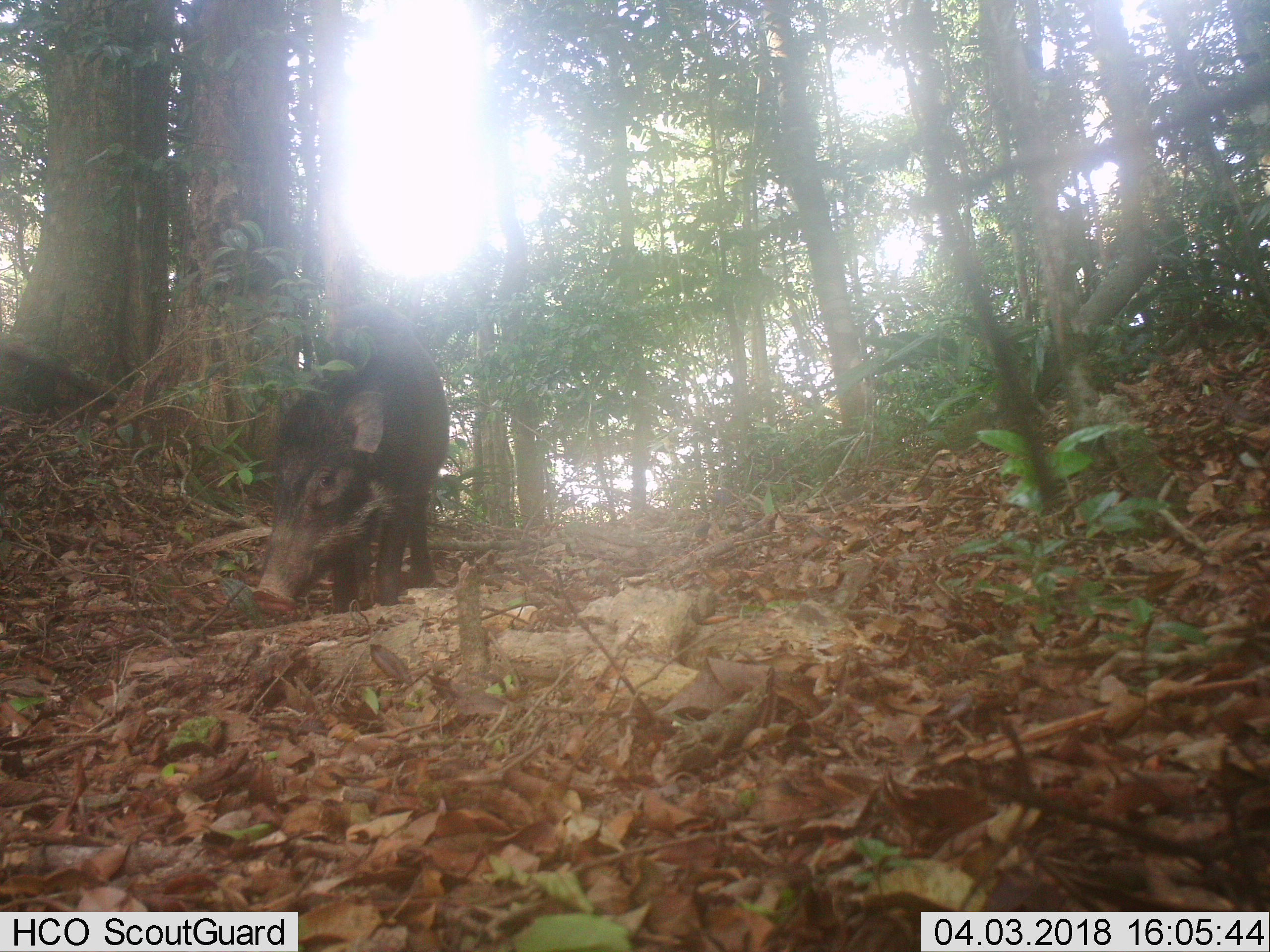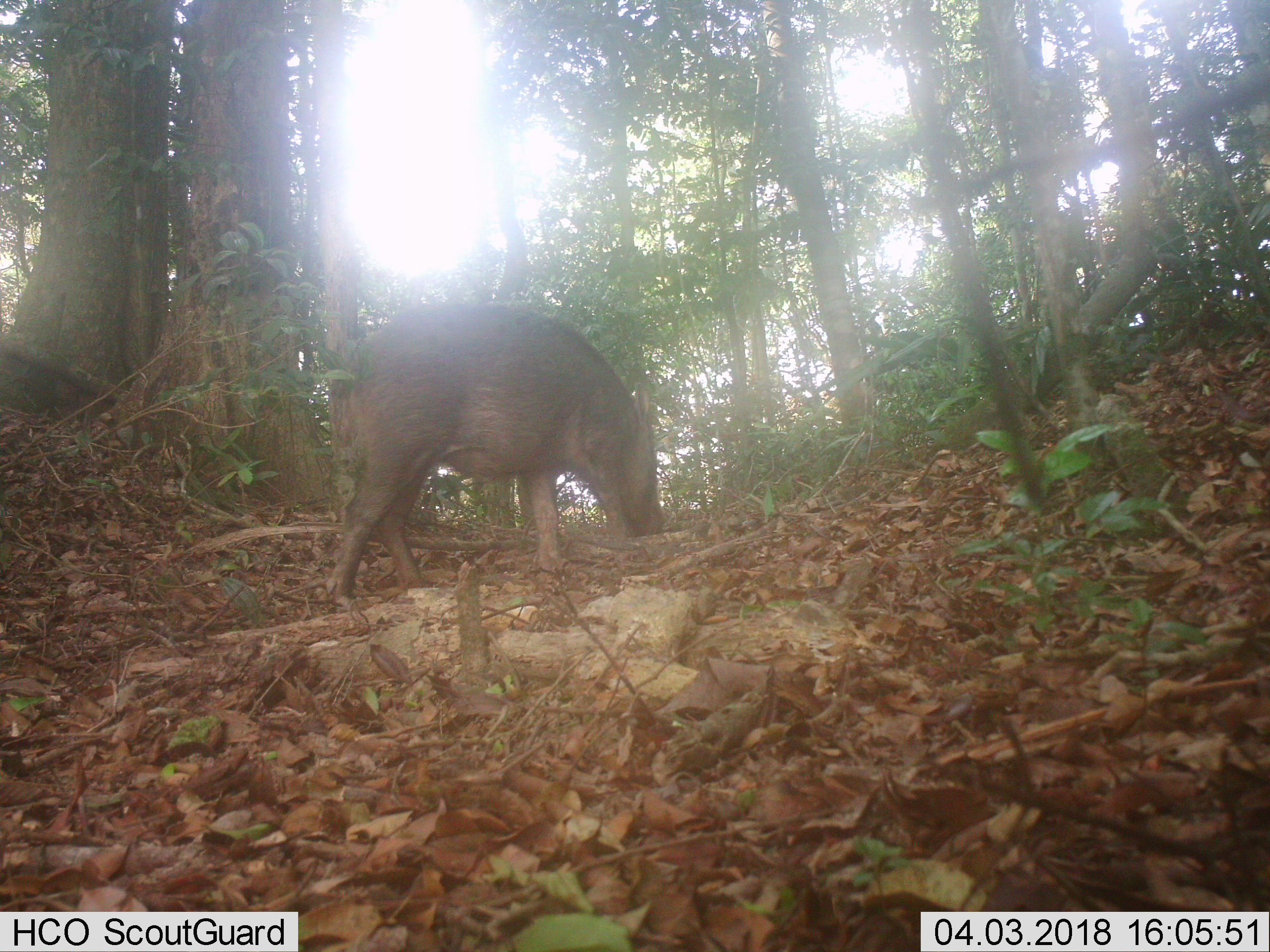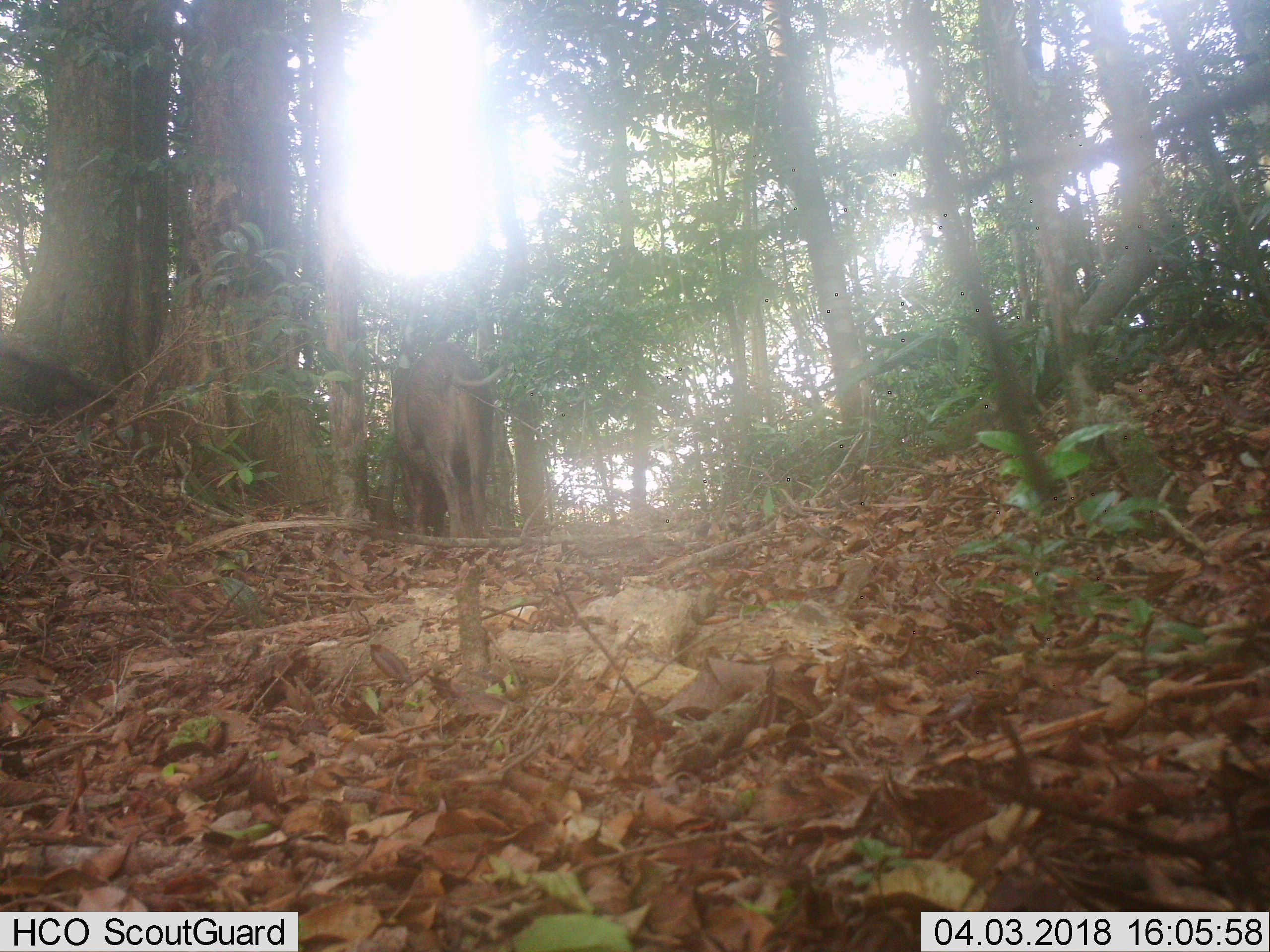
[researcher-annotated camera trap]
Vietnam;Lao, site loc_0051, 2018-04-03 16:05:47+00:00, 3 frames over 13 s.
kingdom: Animalia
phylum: Chordata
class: Mammalia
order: Artiodactyla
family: Suidae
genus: Sus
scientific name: Sus scrofa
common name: eurasian wild pig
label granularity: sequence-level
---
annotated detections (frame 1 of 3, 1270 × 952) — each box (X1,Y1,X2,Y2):
eurasian wild pig: (251,299,450,613)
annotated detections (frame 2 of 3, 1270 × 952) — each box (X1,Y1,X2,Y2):
eurasian wild pig: (325,299,664,605)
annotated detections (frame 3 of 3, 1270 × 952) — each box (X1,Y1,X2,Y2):
eurasian wild pig: (393,342,509,539)